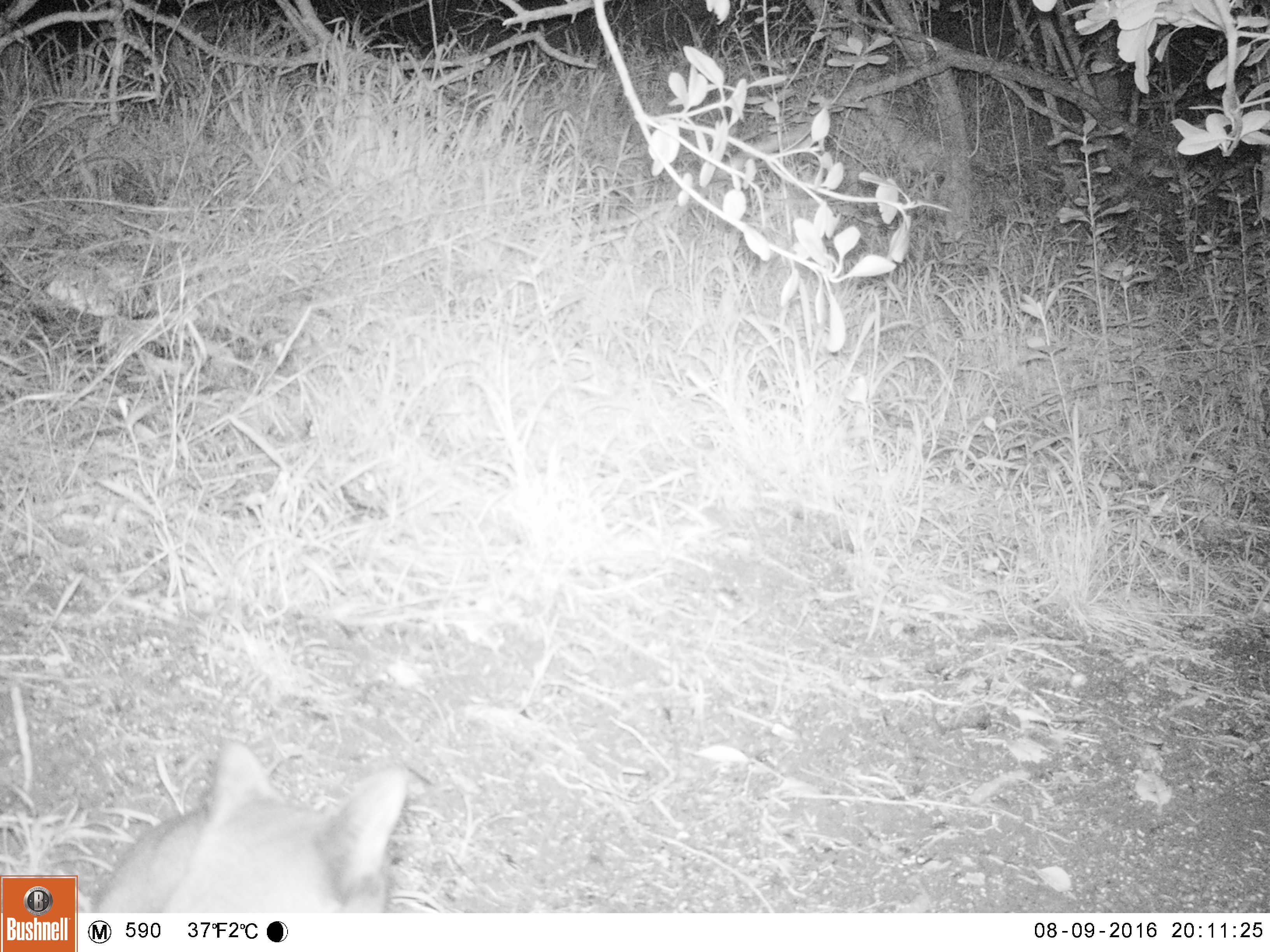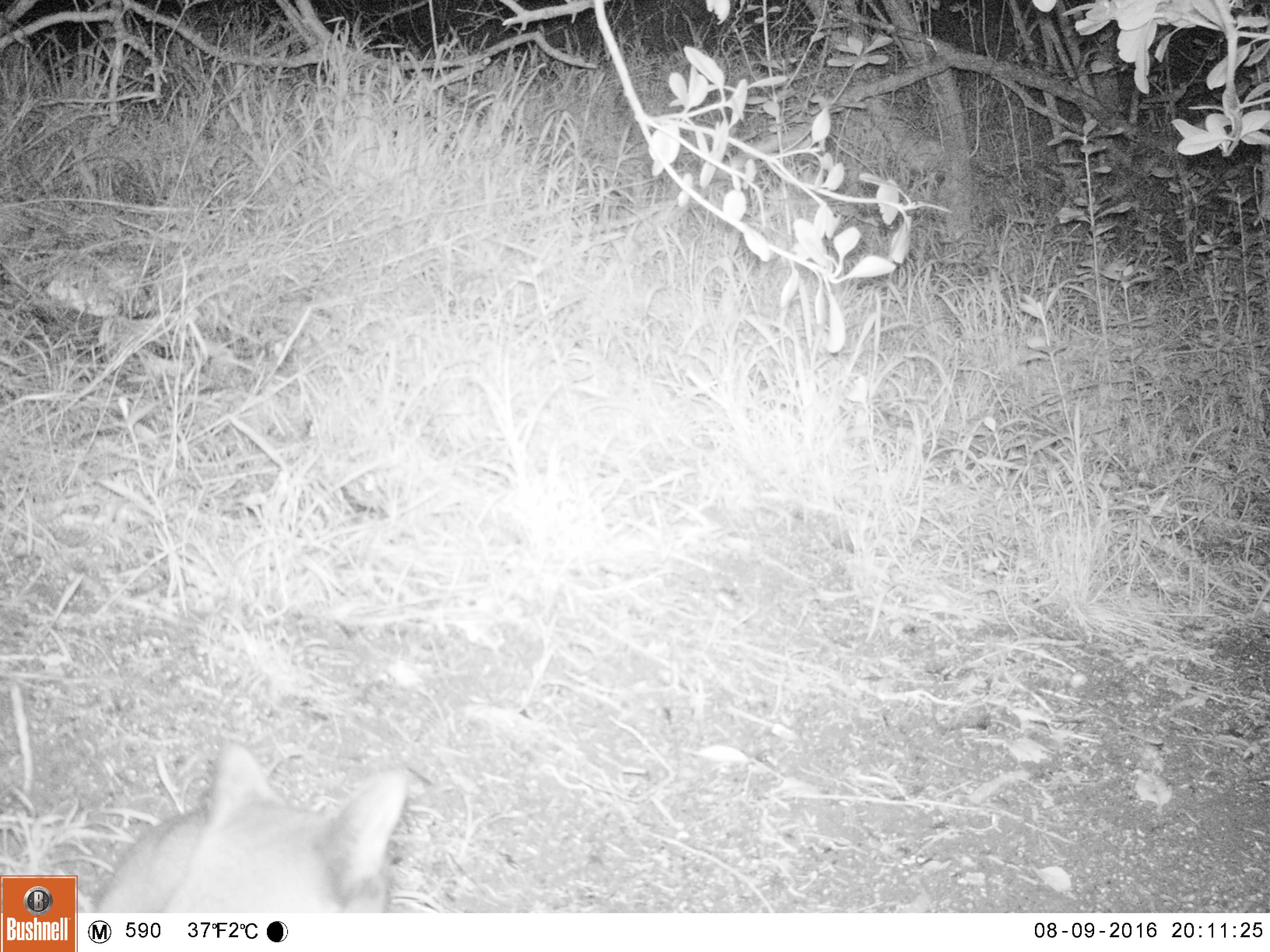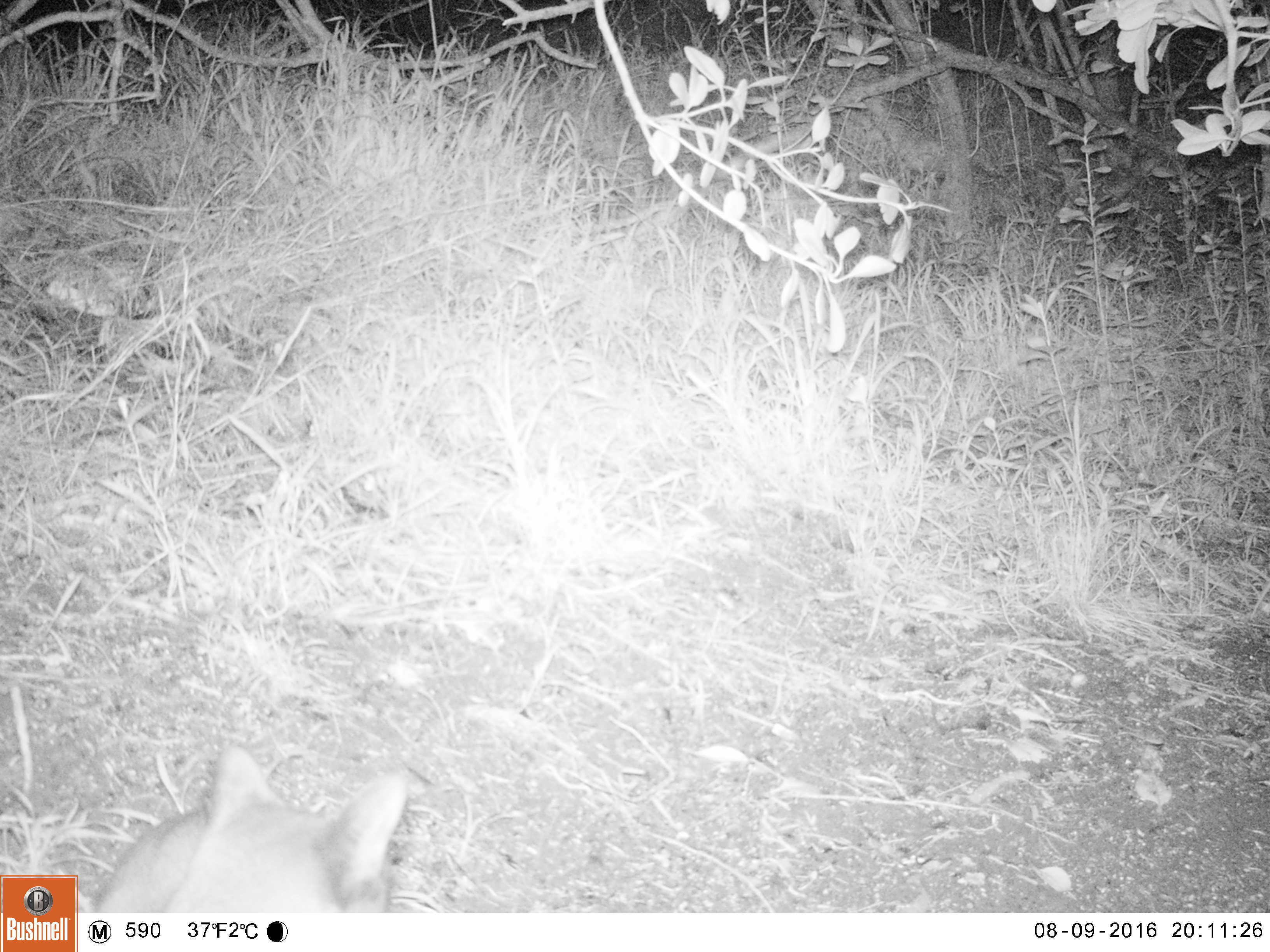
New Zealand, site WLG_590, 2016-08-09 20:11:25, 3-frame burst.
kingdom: Animalia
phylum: Chordata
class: Mammalia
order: Carnivora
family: Felidae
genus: Felis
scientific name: Felis catus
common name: domestic cat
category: cat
Cat (domestic cat) (Felis catus).